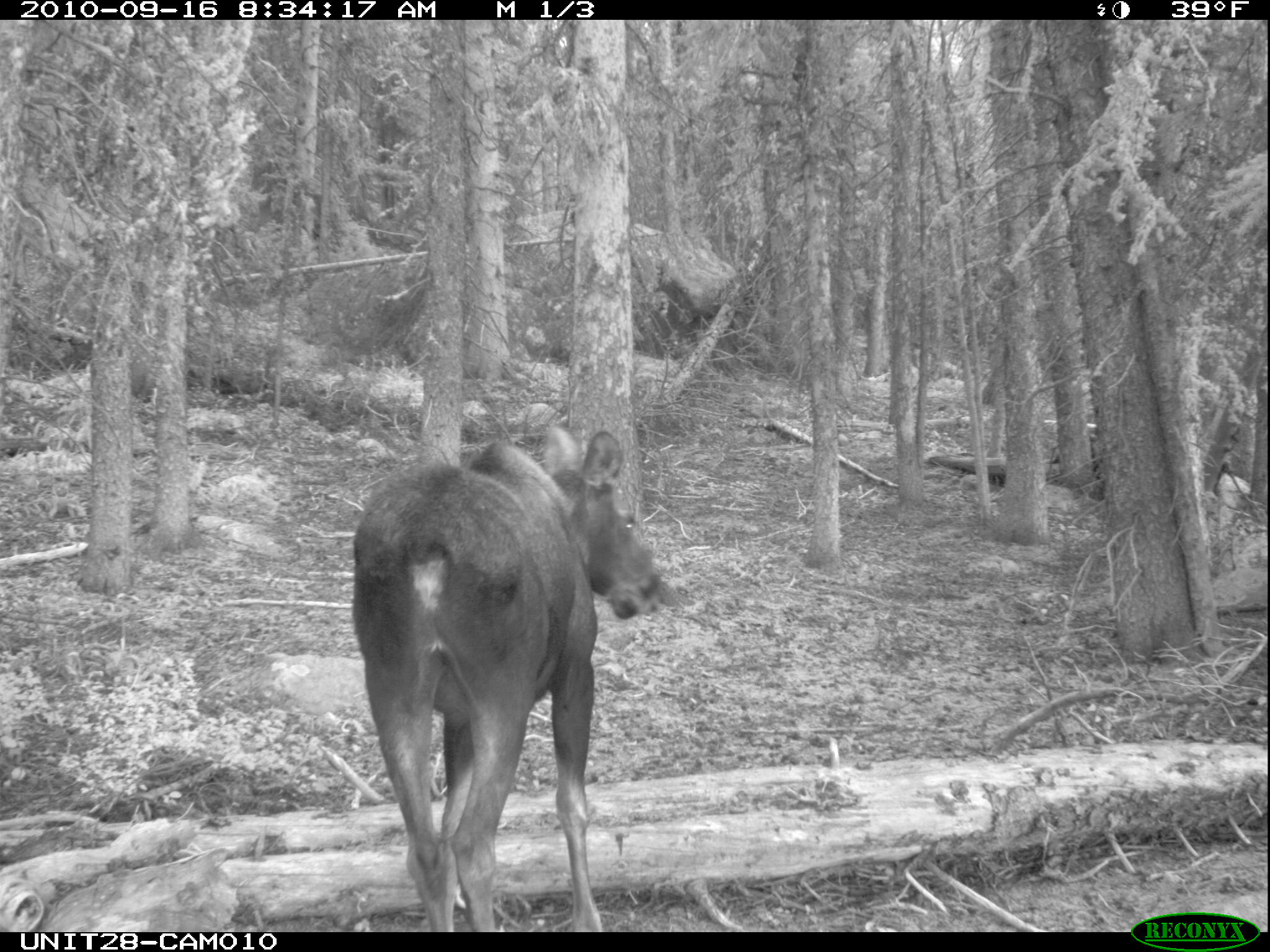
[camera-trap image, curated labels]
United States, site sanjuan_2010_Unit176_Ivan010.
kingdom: Animalia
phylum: Chordata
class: Mammalia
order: Artiodactyla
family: Cervidae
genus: Alces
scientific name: Alces alces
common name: moose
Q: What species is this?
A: Alces alces (moose).